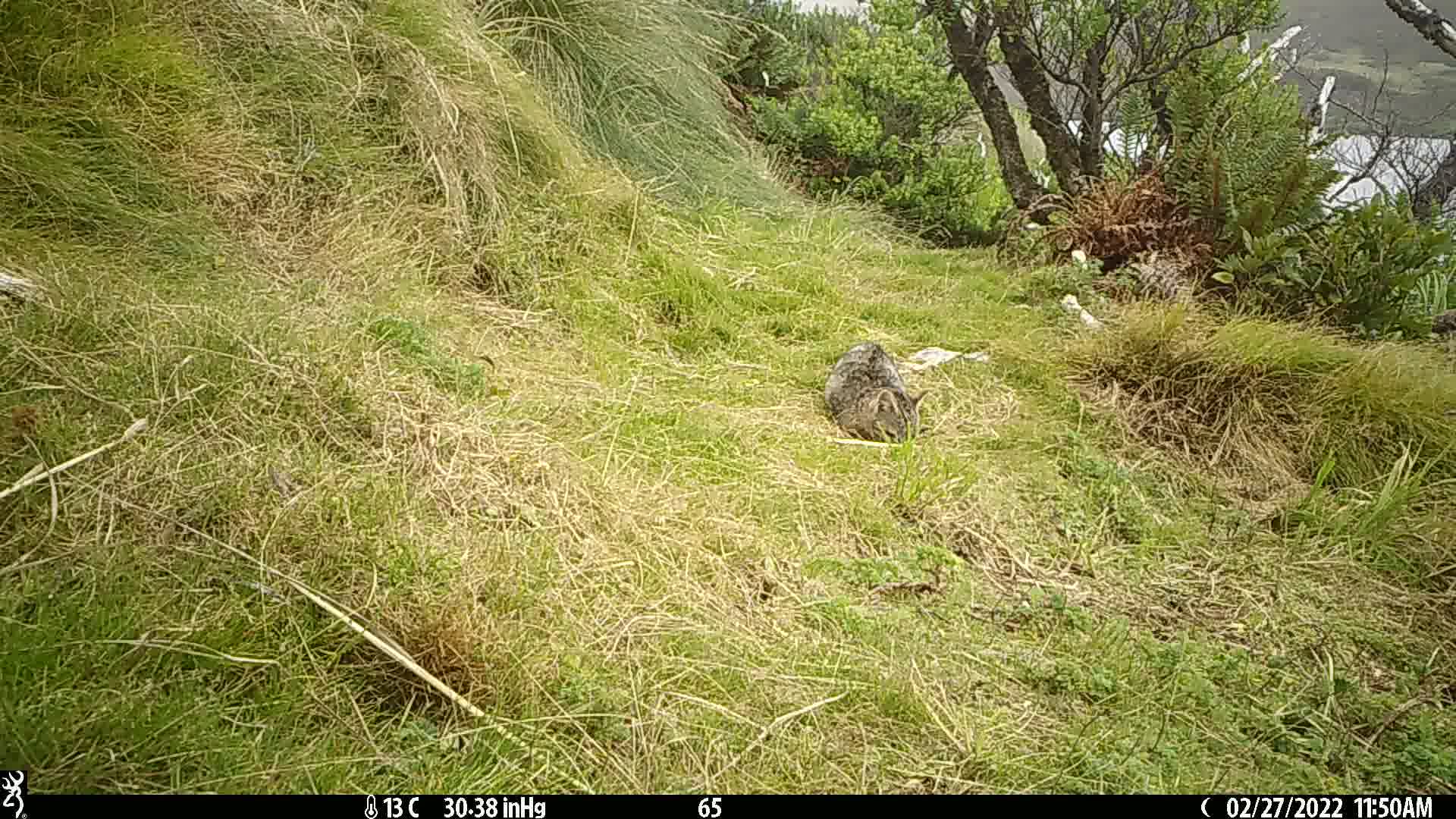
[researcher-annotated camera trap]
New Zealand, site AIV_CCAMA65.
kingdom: Animalia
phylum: Chordata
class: Mammalia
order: Carnivora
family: Felidae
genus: Felis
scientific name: Felis catus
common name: domestic cat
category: cat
Cat (domestic cat) (Felis catus).